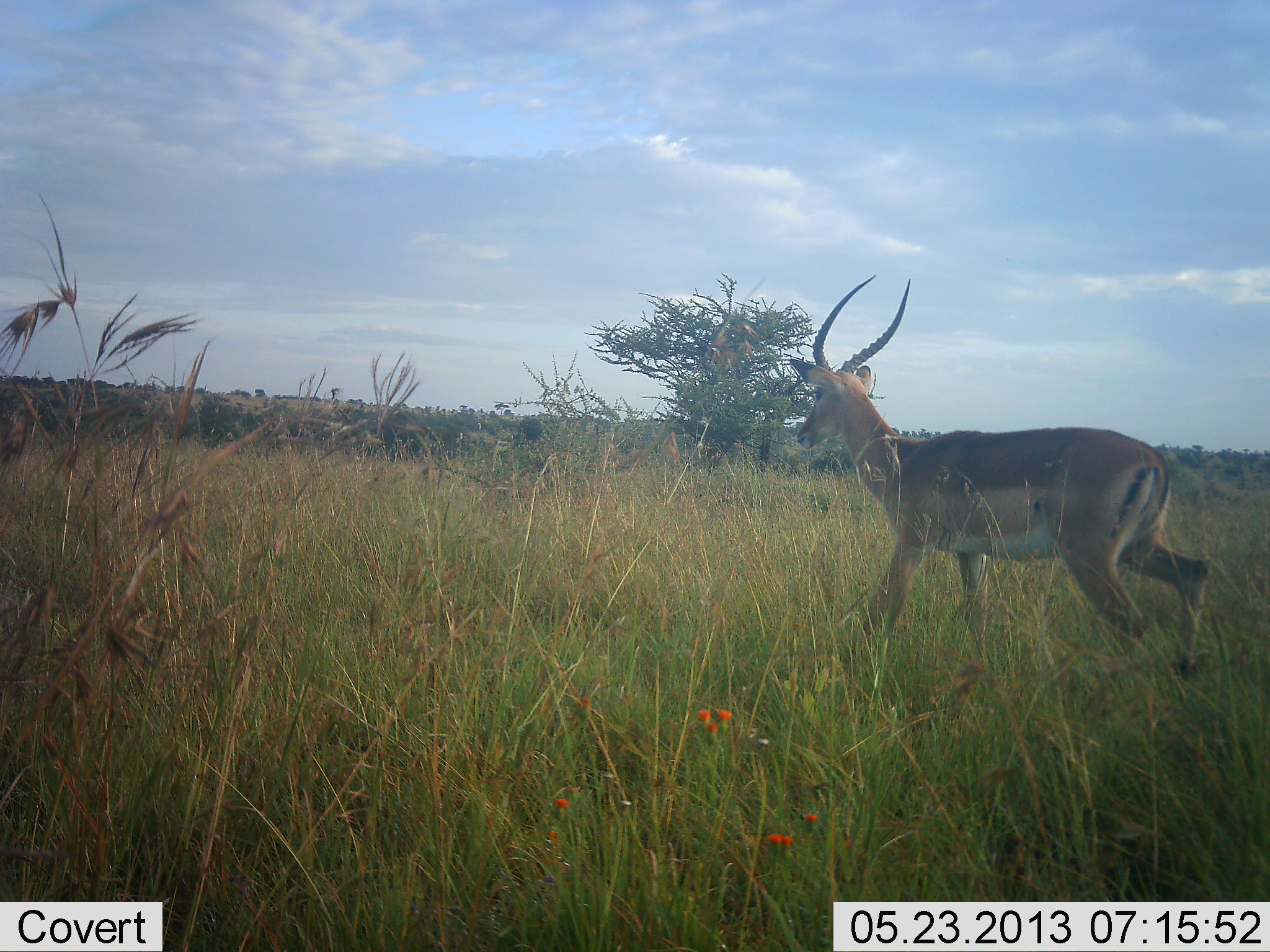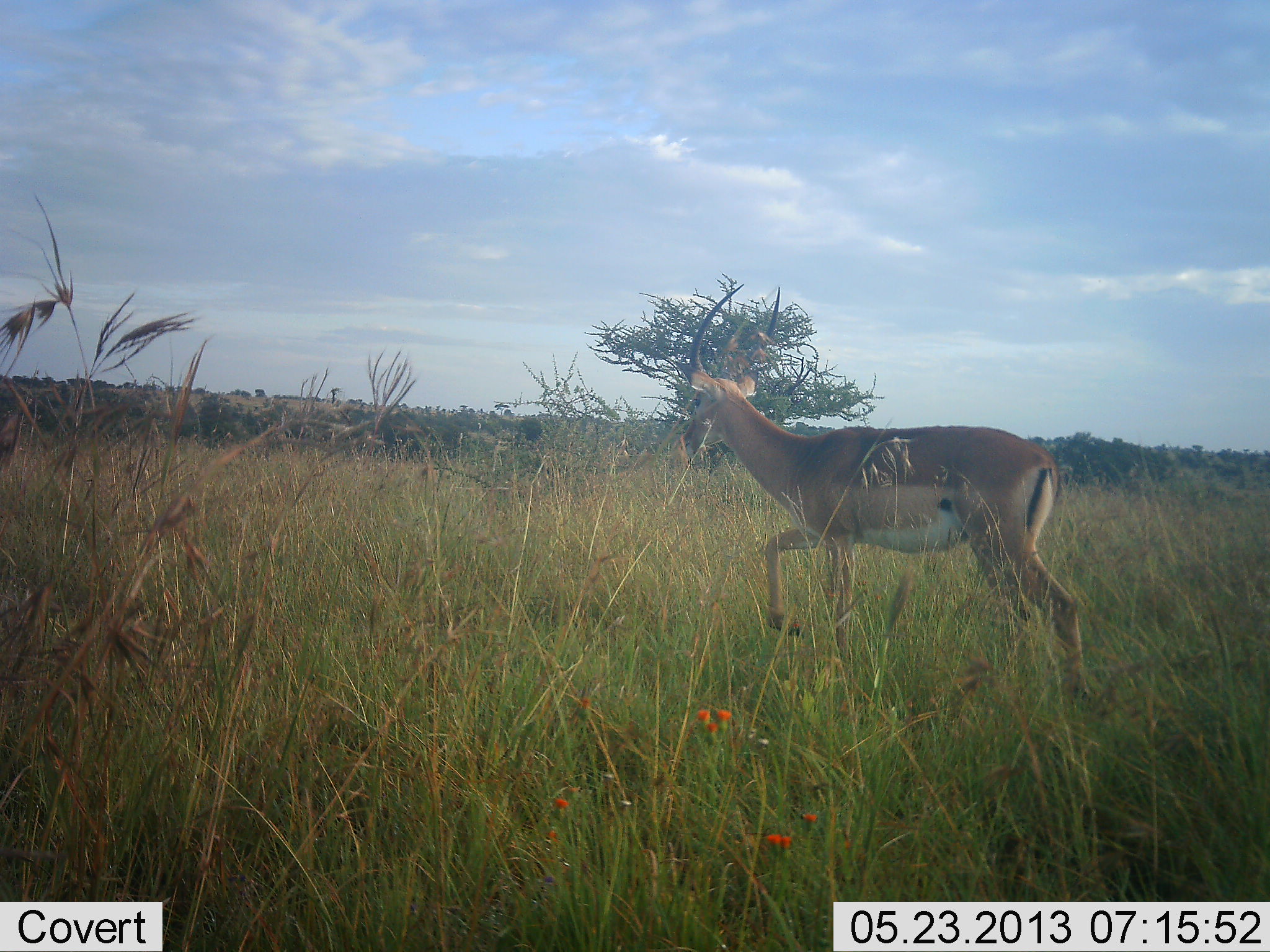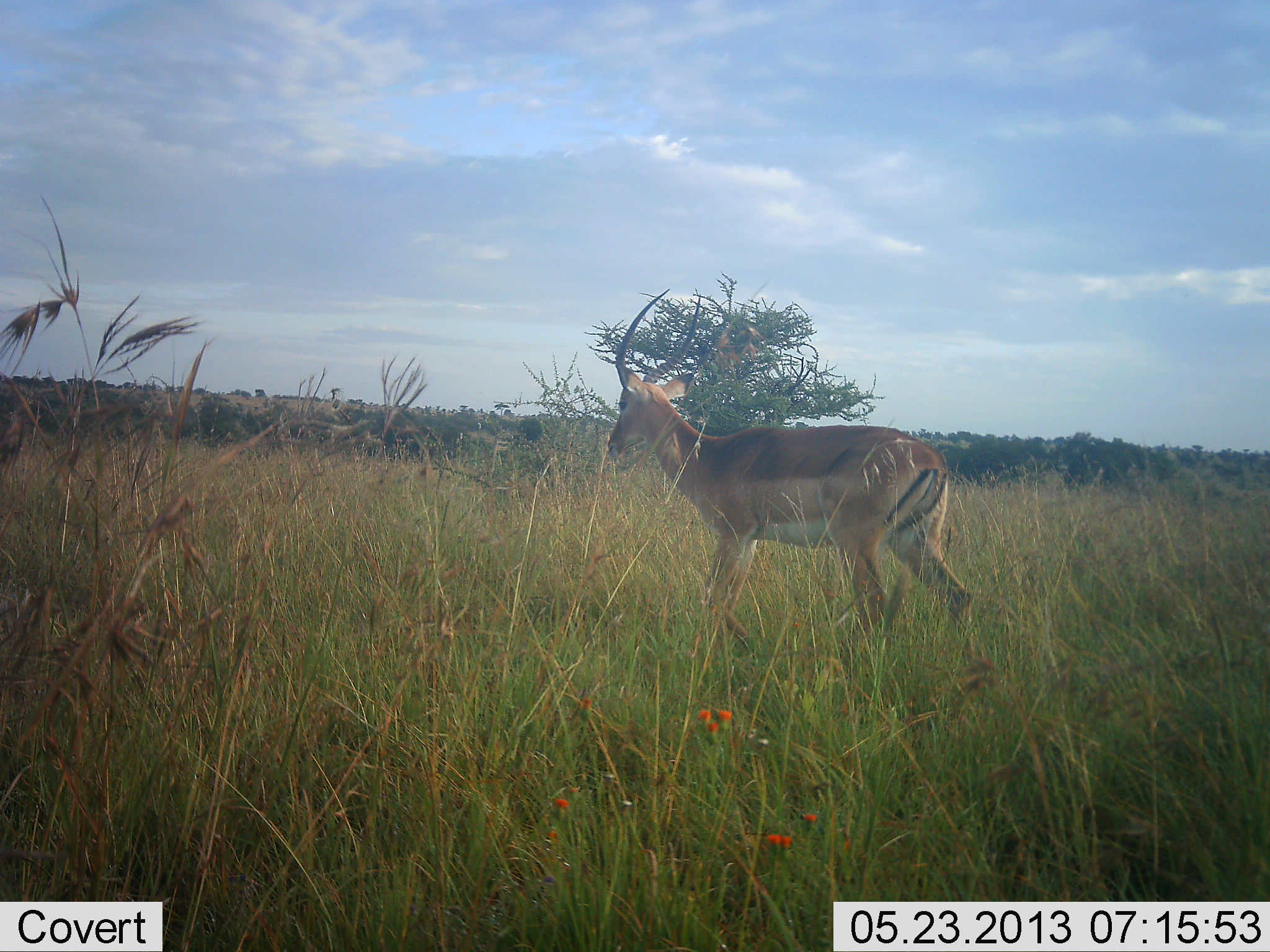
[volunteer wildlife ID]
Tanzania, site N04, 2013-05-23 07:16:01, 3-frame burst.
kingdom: Animalia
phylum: Chordata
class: Mammalia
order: Artiodactyla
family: Bovidae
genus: Nanger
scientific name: Nanger granti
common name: grant's gazelle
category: gazellegrants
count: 1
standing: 0%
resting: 0%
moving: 100%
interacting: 0%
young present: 0%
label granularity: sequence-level